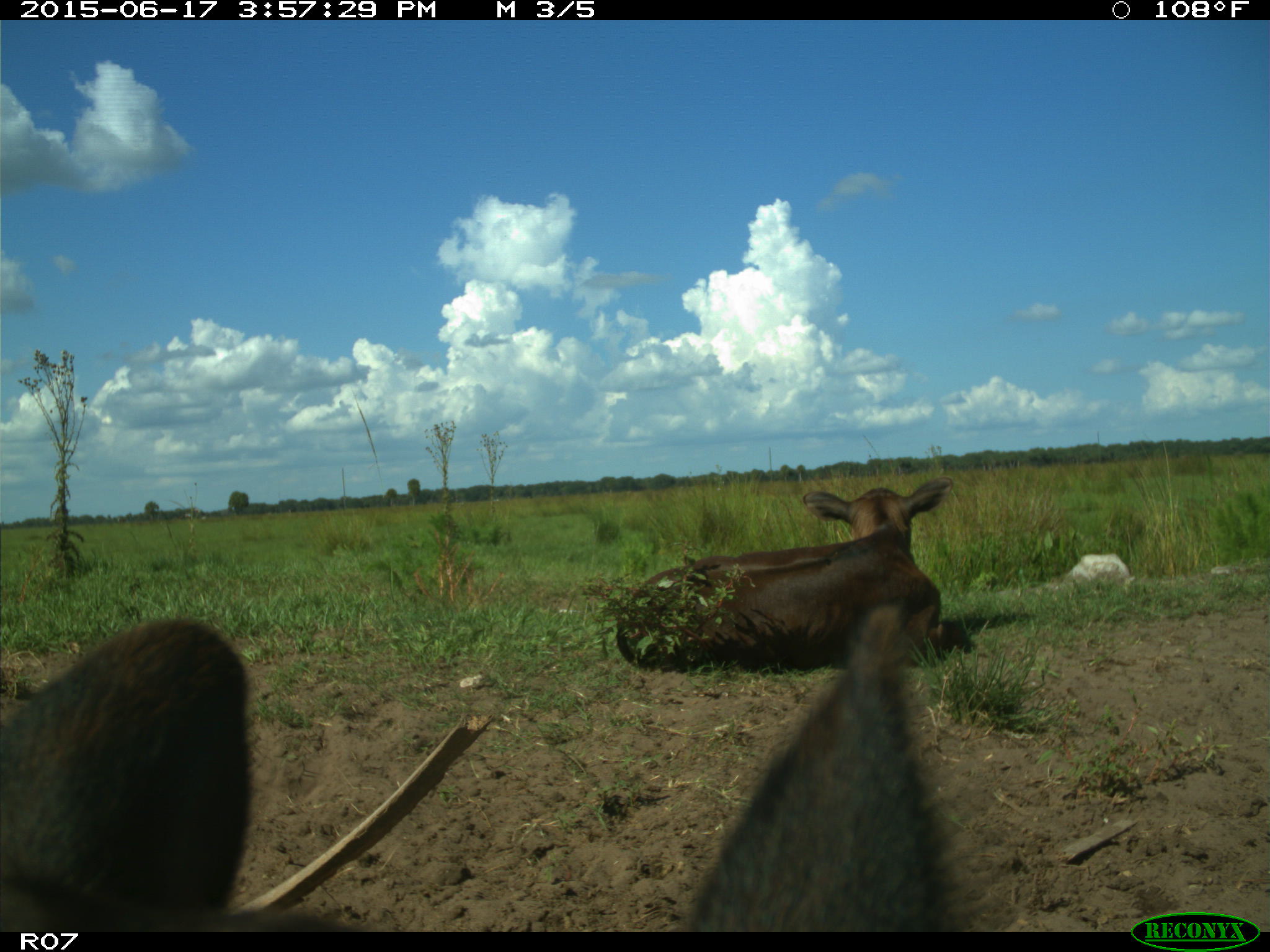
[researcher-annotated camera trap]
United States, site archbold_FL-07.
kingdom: Animalia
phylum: Chordata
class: Mammalia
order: Artiodactyla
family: Bovidae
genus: Bos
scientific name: Bos taurus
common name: domestic cow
Bos taurus (domestic cow).